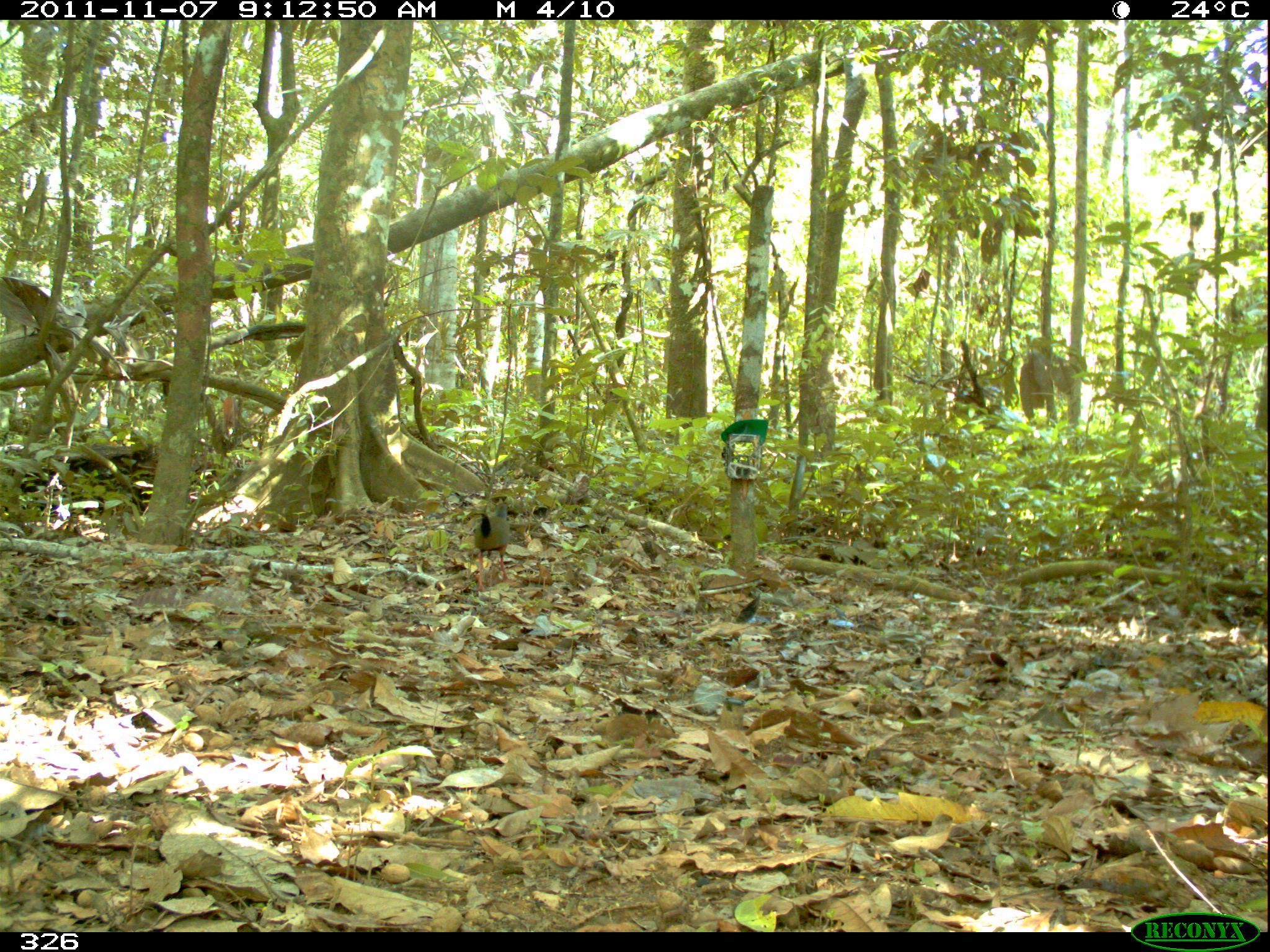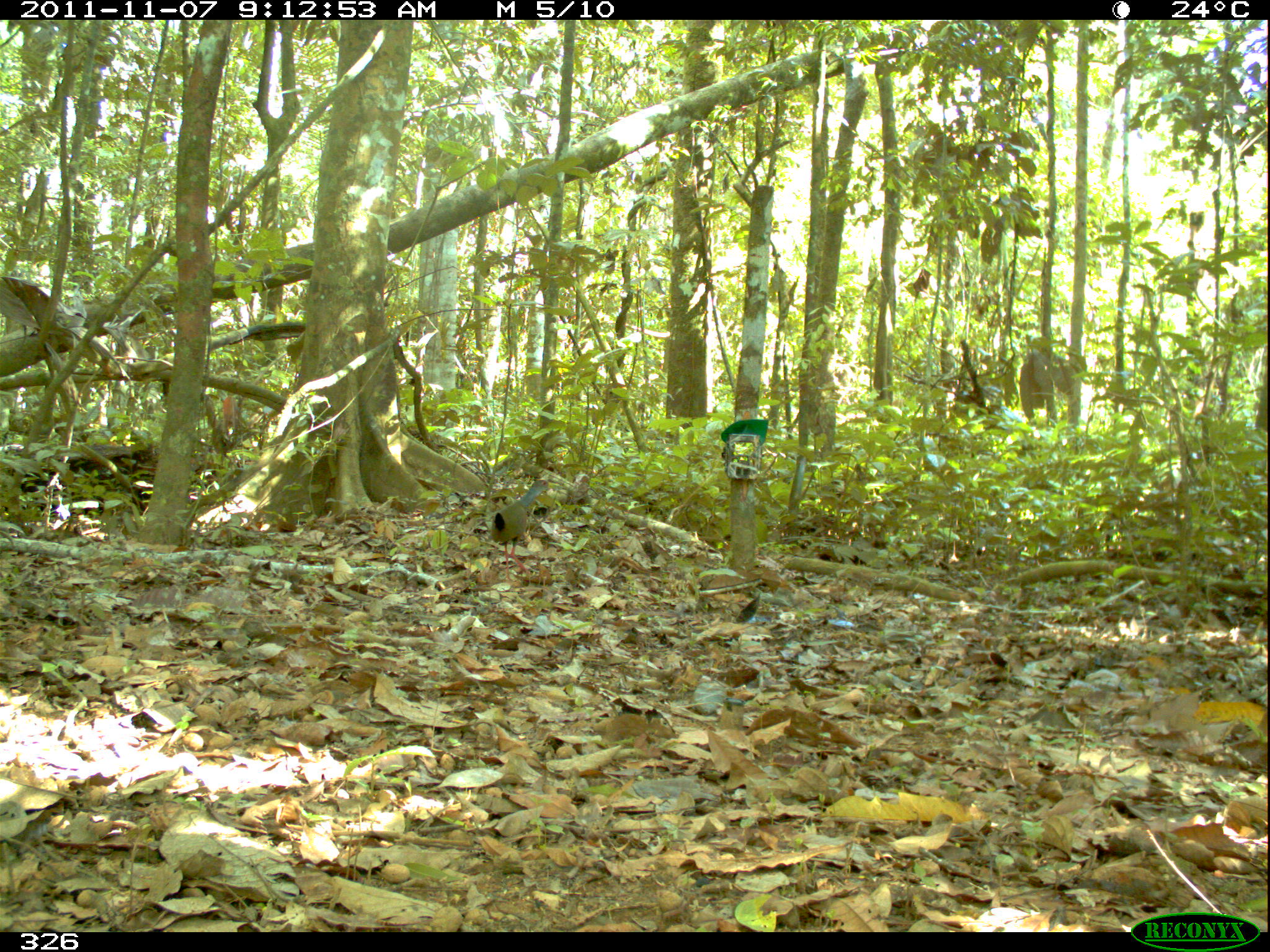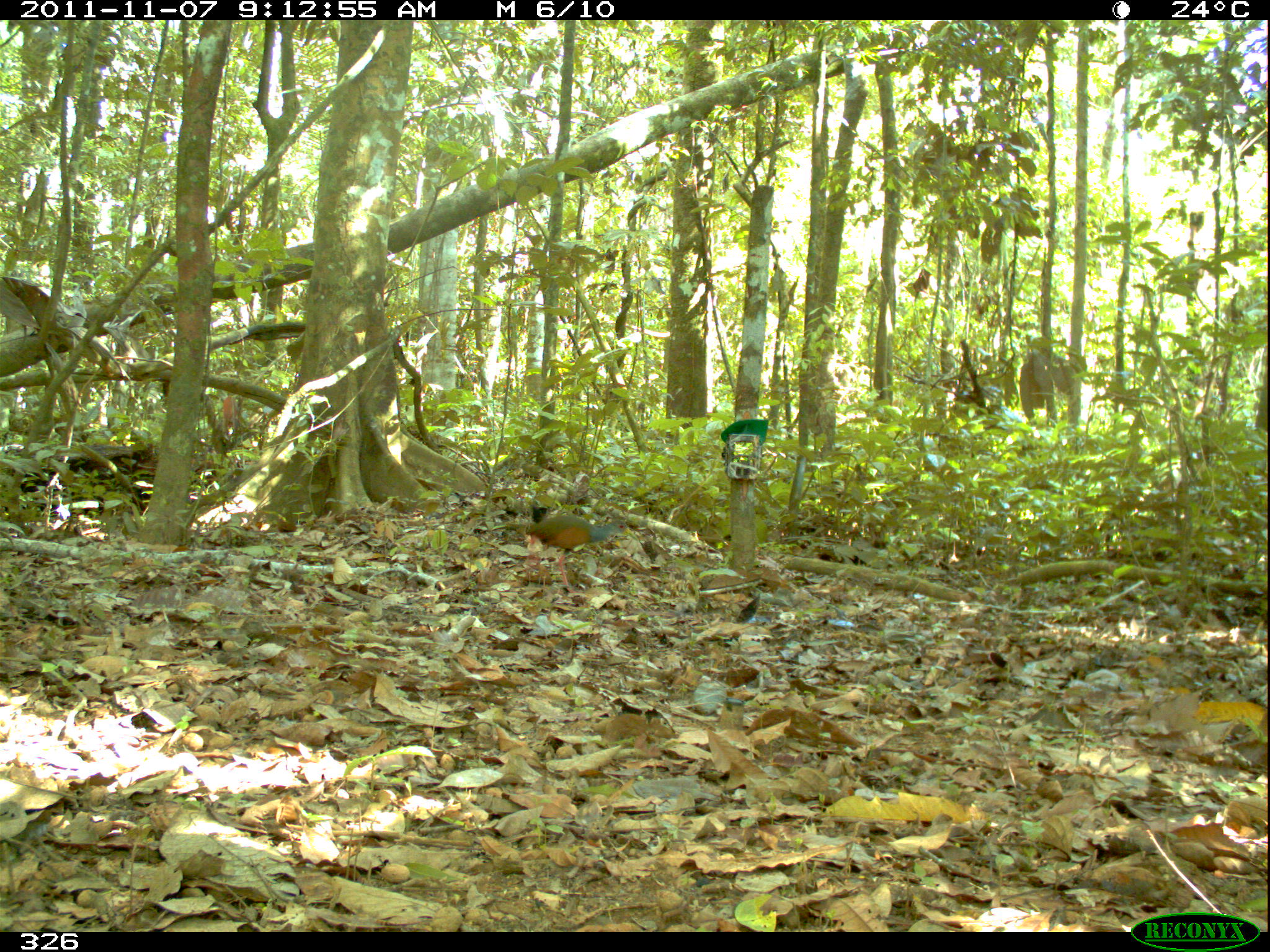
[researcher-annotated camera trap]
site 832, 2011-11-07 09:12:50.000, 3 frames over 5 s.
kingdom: Animalia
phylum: Chordata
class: Aves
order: Gruiformes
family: Rallidae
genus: Aramides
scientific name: Aramides cajaneus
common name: gray-cowled wood-rail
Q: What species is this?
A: Aramides cajaneus (gray-cowled wood-rail).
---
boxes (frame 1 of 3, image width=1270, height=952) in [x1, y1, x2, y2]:
aramides cajaneus: [470, 502, 509, 591]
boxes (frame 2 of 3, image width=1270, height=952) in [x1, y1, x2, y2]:
aramides cajaneus: [489, 479, 548, 581]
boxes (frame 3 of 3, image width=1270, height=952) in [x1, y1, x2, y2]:
aramides cajaneus: [505, 513, 637, 594]